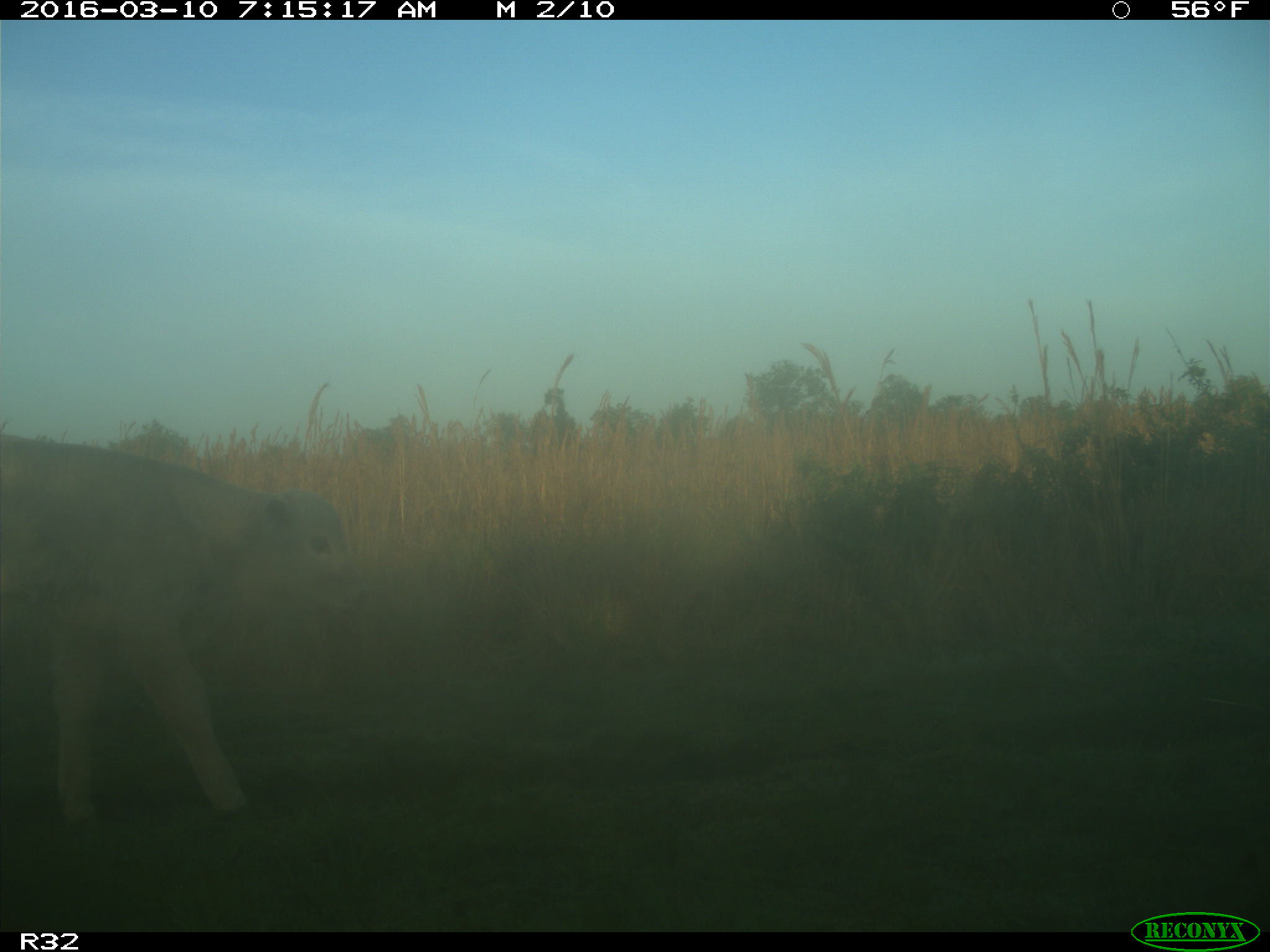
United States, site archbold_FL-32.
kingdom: Animalia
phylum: Chordata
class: Mammalia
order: Artiodactyla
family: Bovidae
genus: Bos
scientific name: Bos taurus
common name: domestic cow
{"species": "Bos taurus (domestic cow)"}